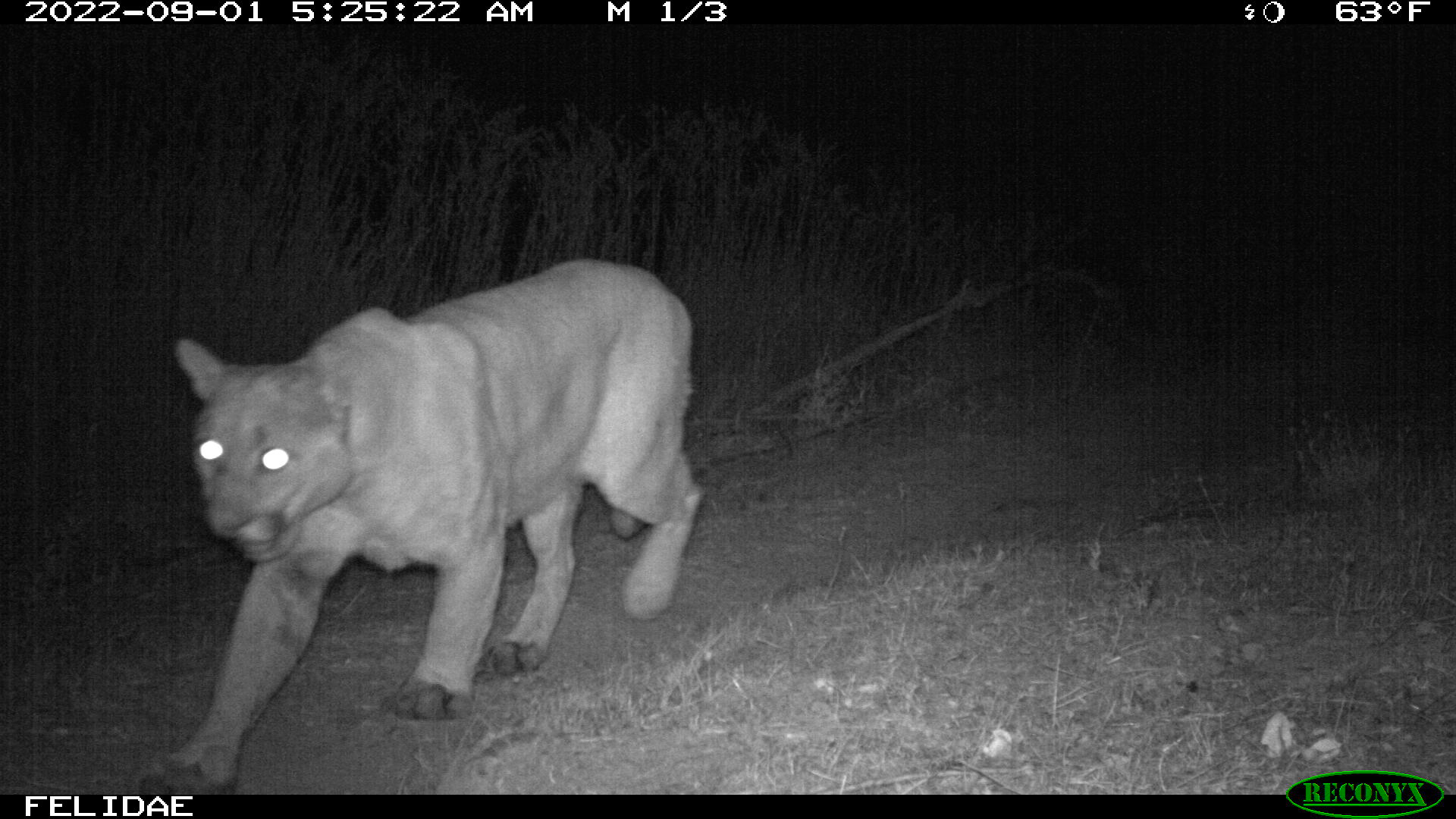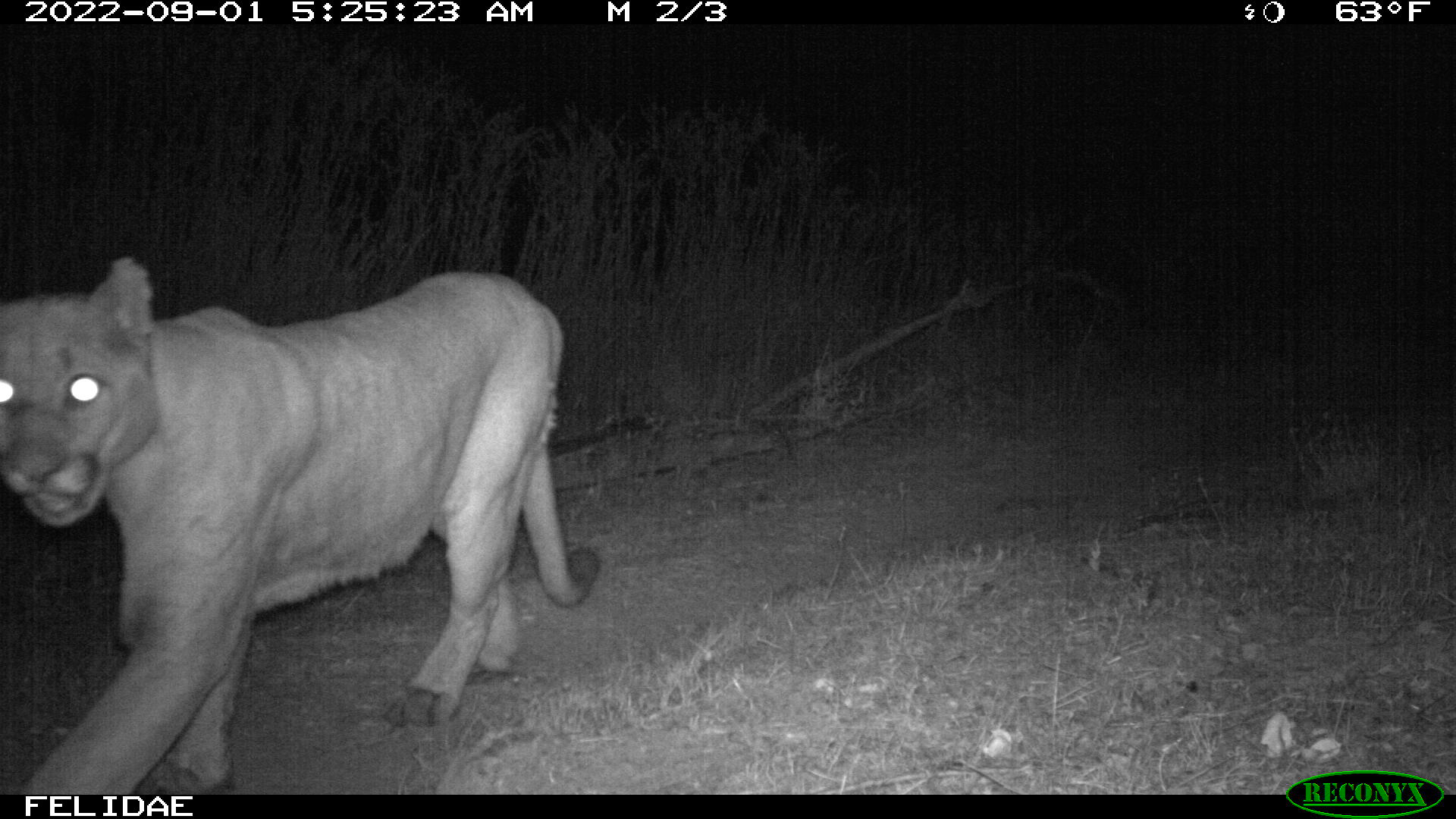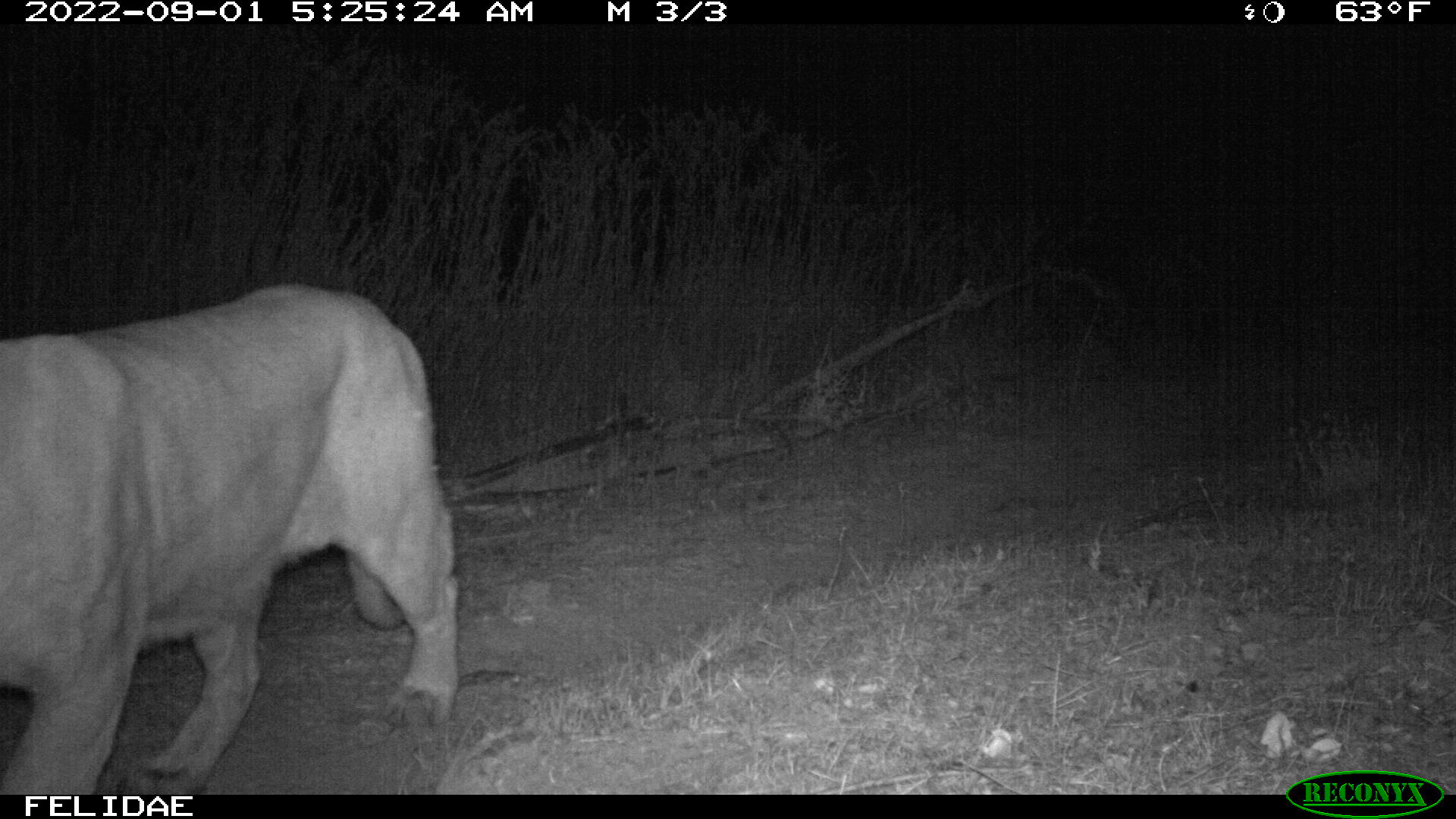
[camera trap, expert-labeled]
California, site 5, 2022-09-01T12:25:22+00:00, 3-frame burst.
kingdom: Animalia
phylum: Chordata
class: Mammalia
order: Carnivora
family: Felidae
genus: Puma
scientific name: Puma concolor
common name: puma